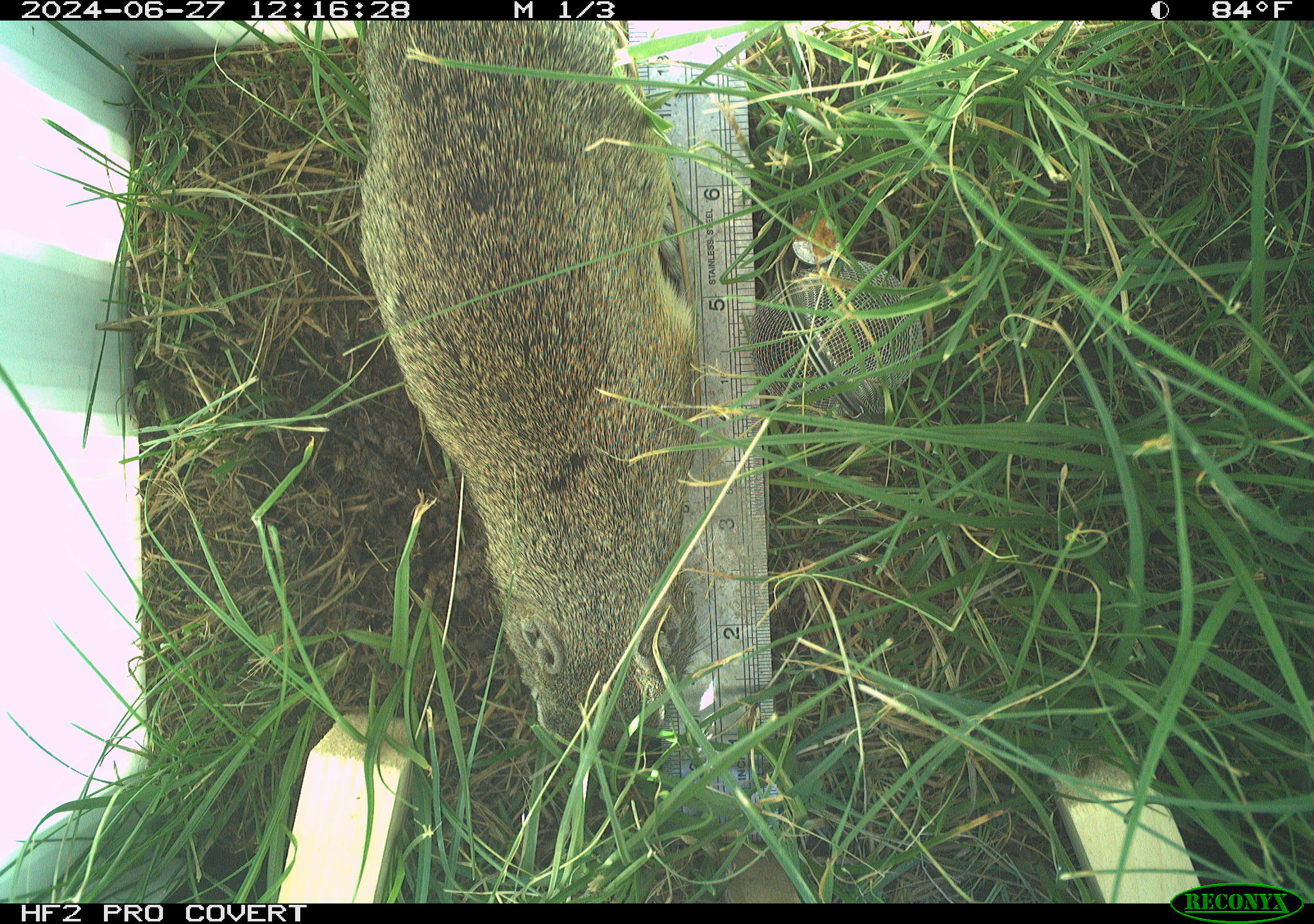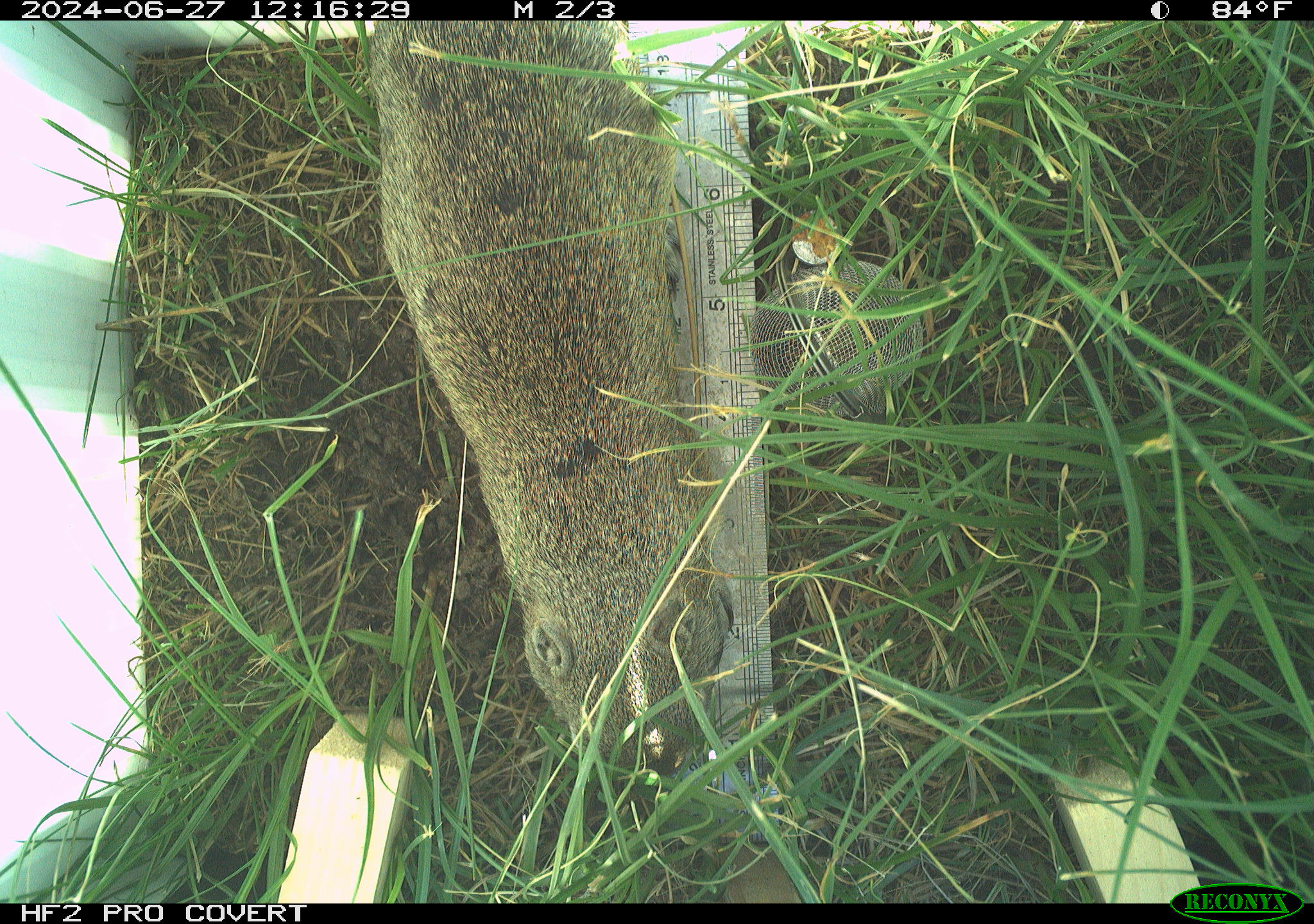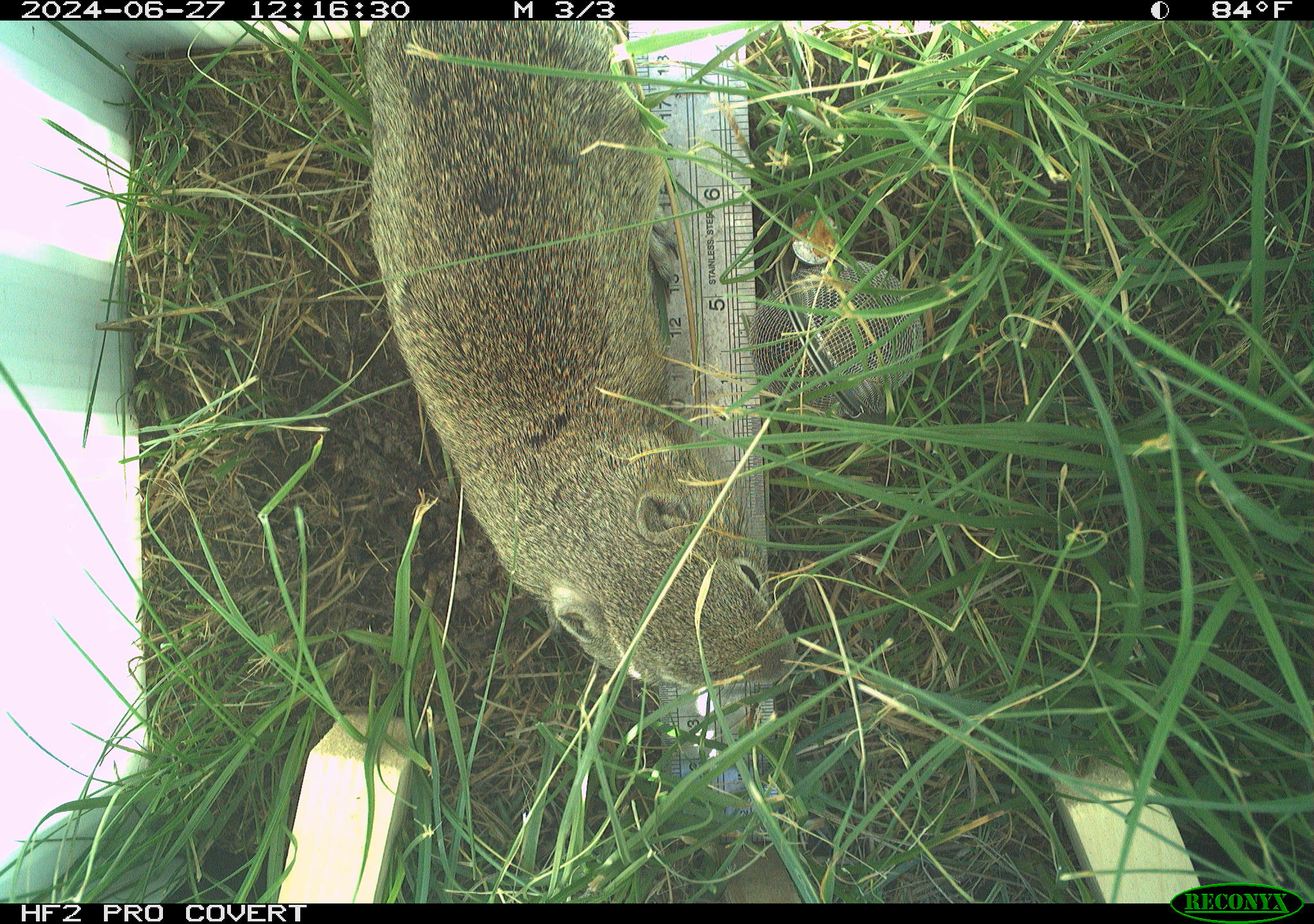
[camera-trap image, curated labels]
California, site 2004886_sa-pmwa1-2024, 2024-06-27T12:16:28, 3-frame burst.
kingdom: Animalia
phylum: Chordata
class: Mammalia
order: Rodentia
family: Sciuridae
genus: Urocitellus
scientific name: Urocitellus beldingi beldingi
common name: belding's ground squirrel